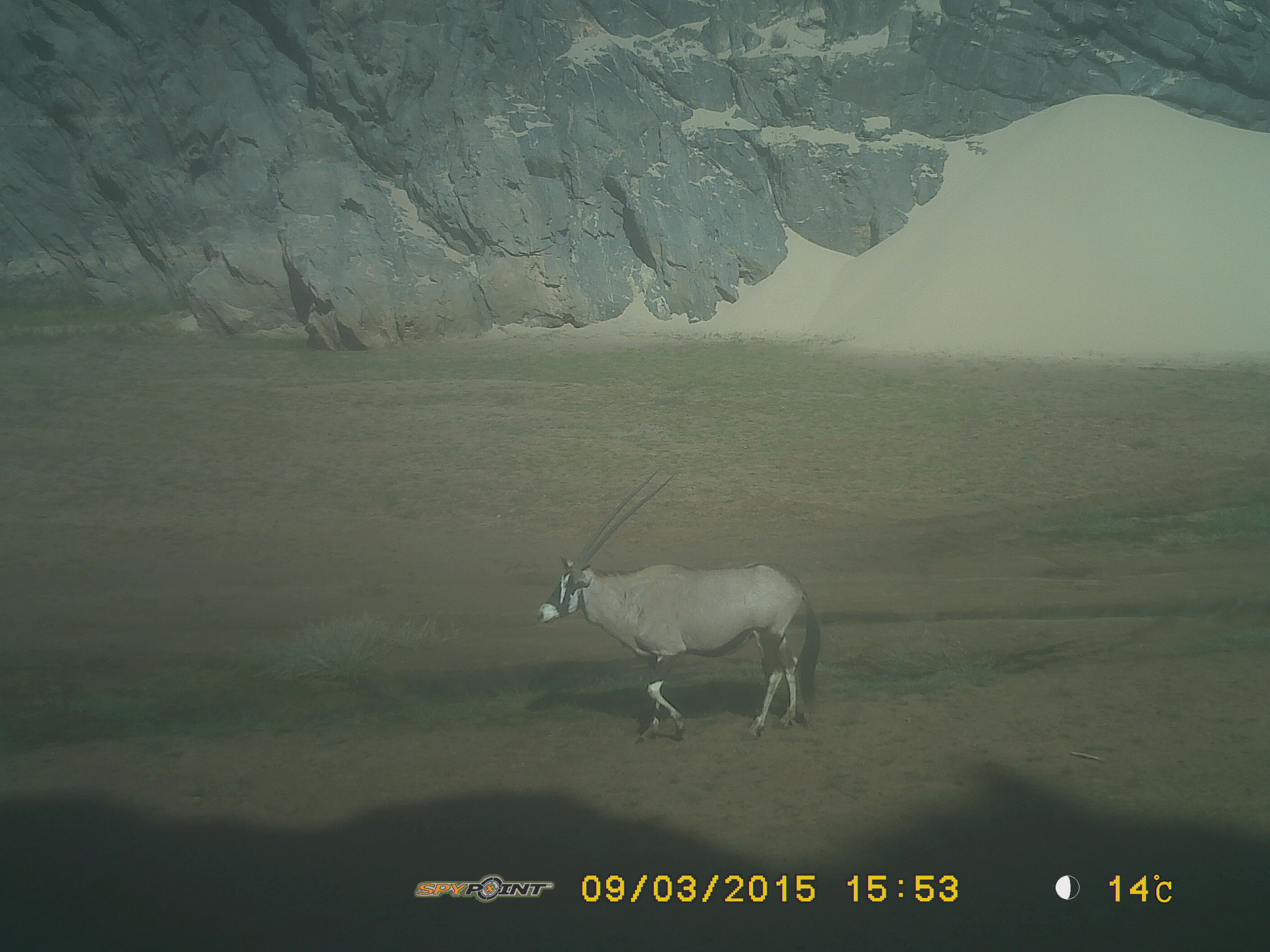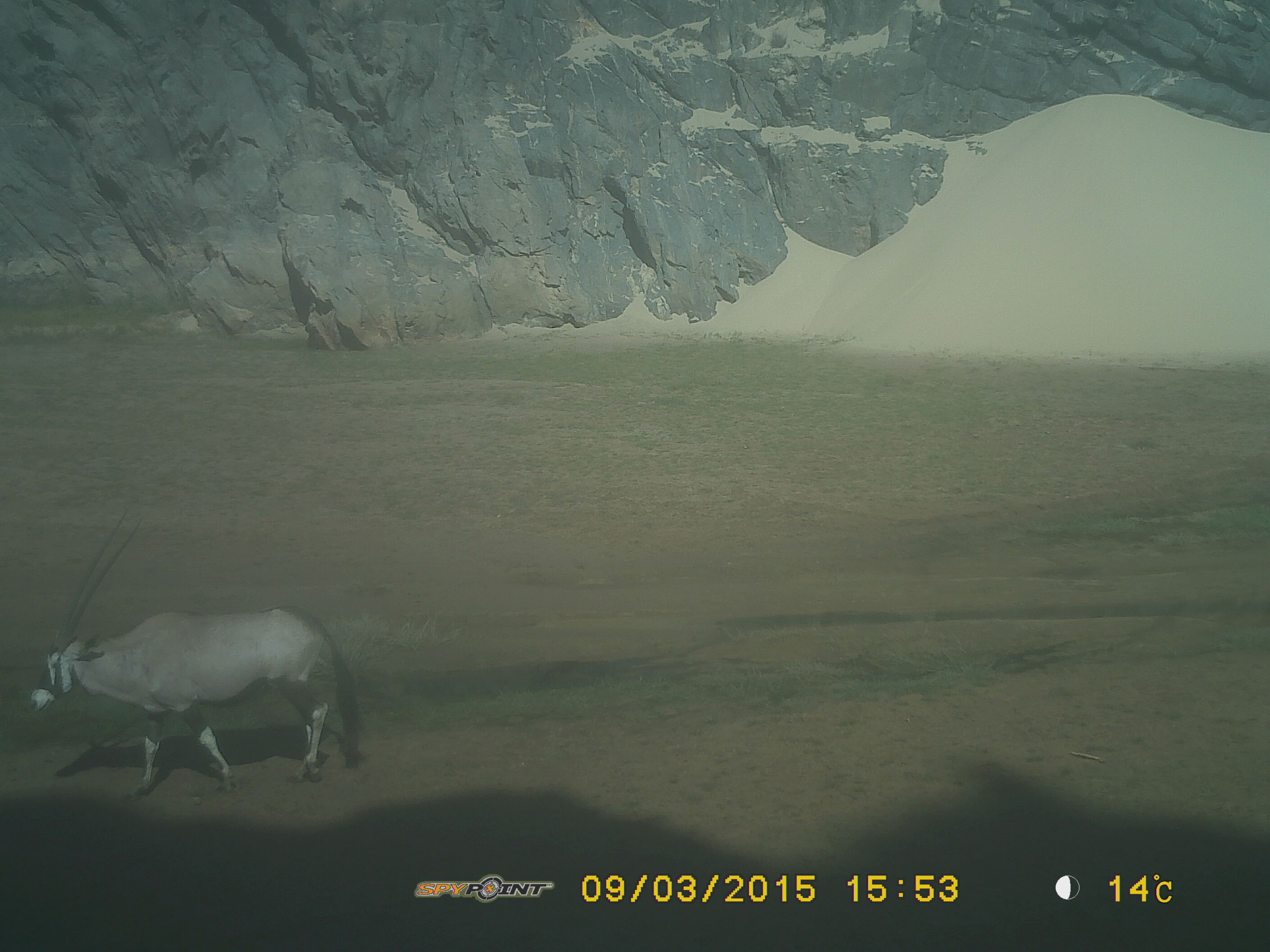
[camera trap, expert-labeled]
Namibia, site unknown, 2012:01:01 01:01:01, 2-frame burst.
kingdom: Animalia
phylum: Chordata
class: Mammalia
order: Artiodactyla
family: Bovidae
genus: Oryx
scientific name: Oryx gazella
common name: gemsbok